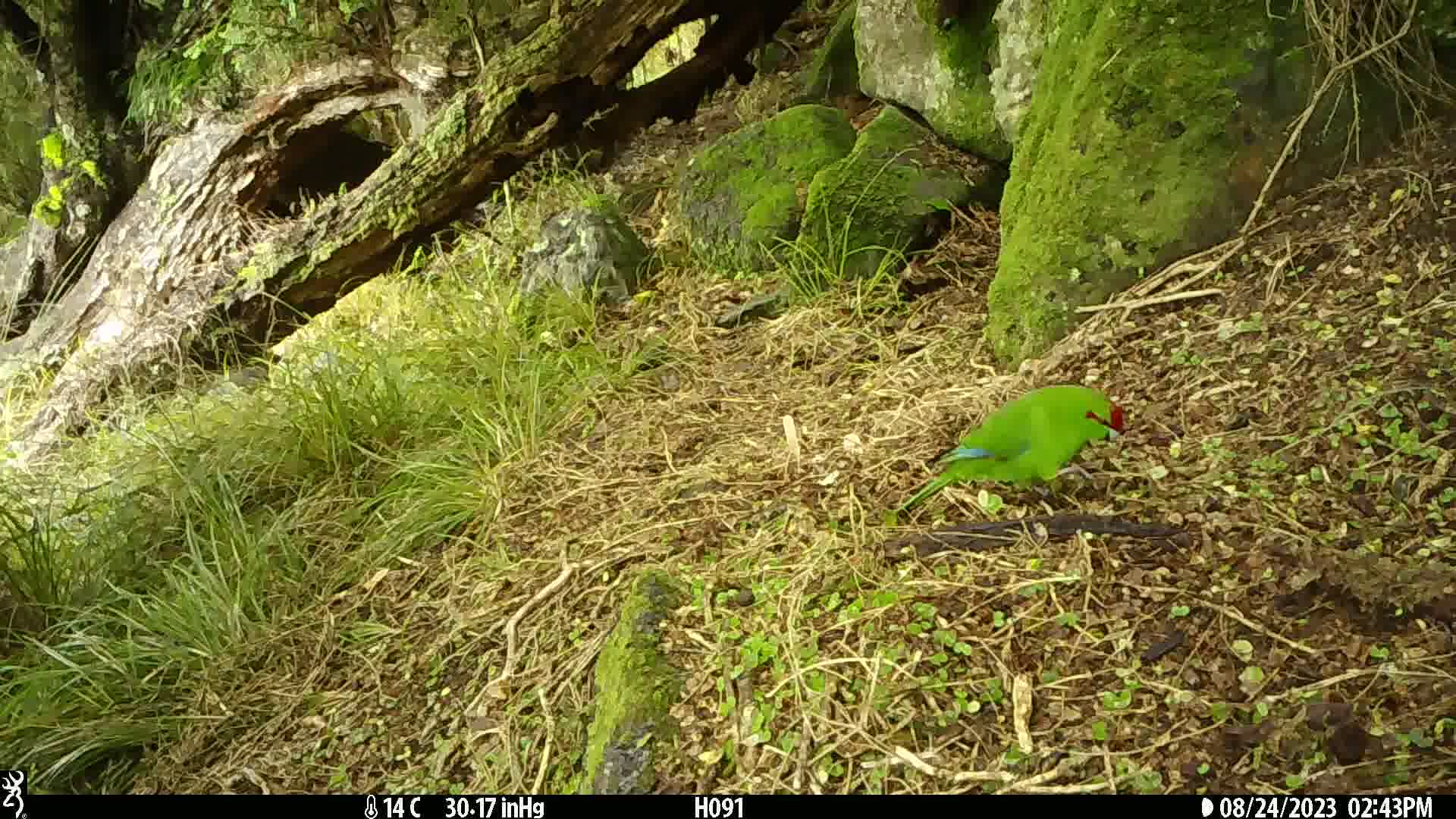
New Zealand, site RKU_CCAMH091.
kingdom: Animalia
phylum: Chordata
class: Aves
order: Psittaciformes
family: Psittaculidae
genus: Cyanoramphus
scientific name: Cyanoramphus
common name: parakeet